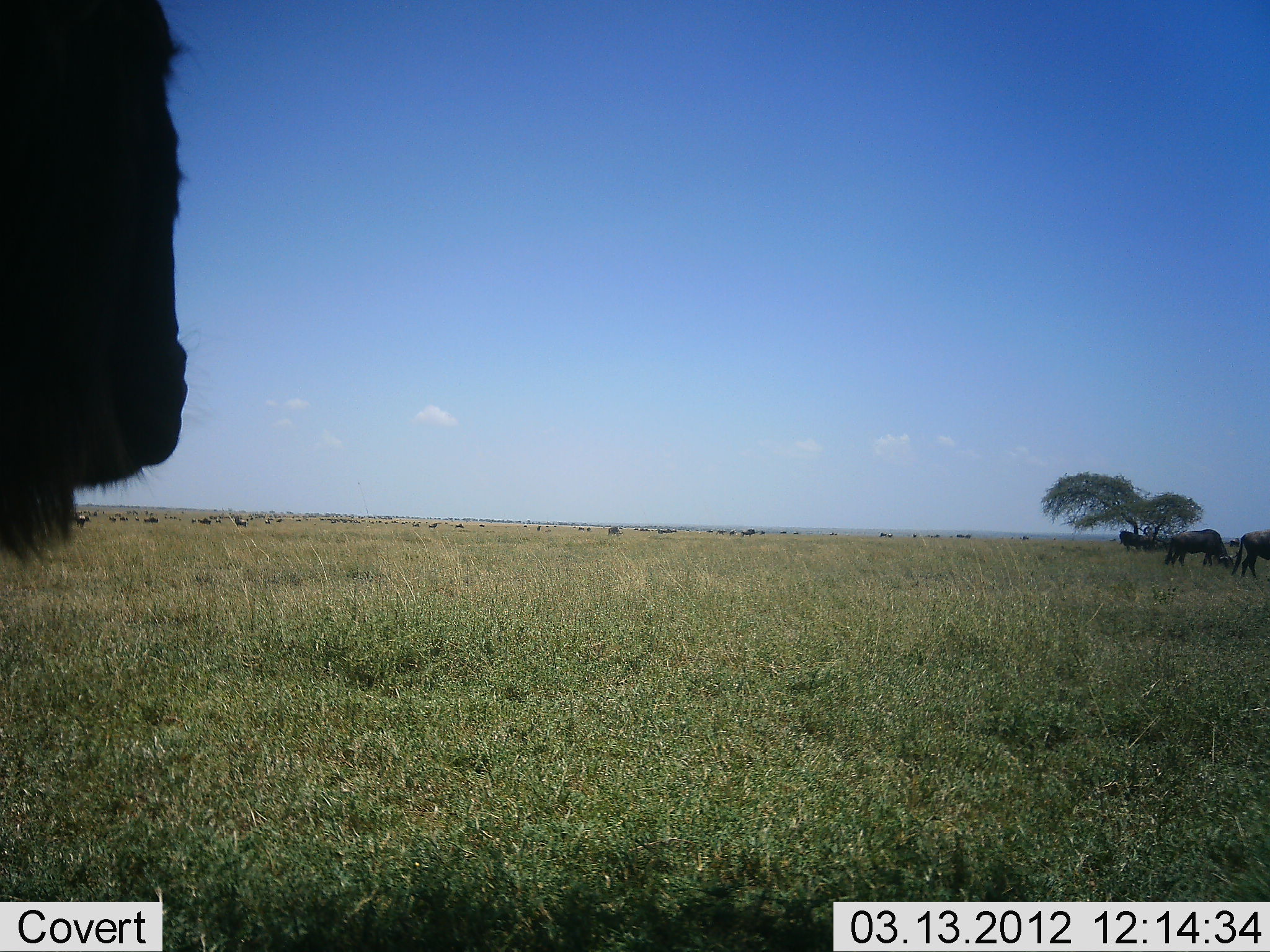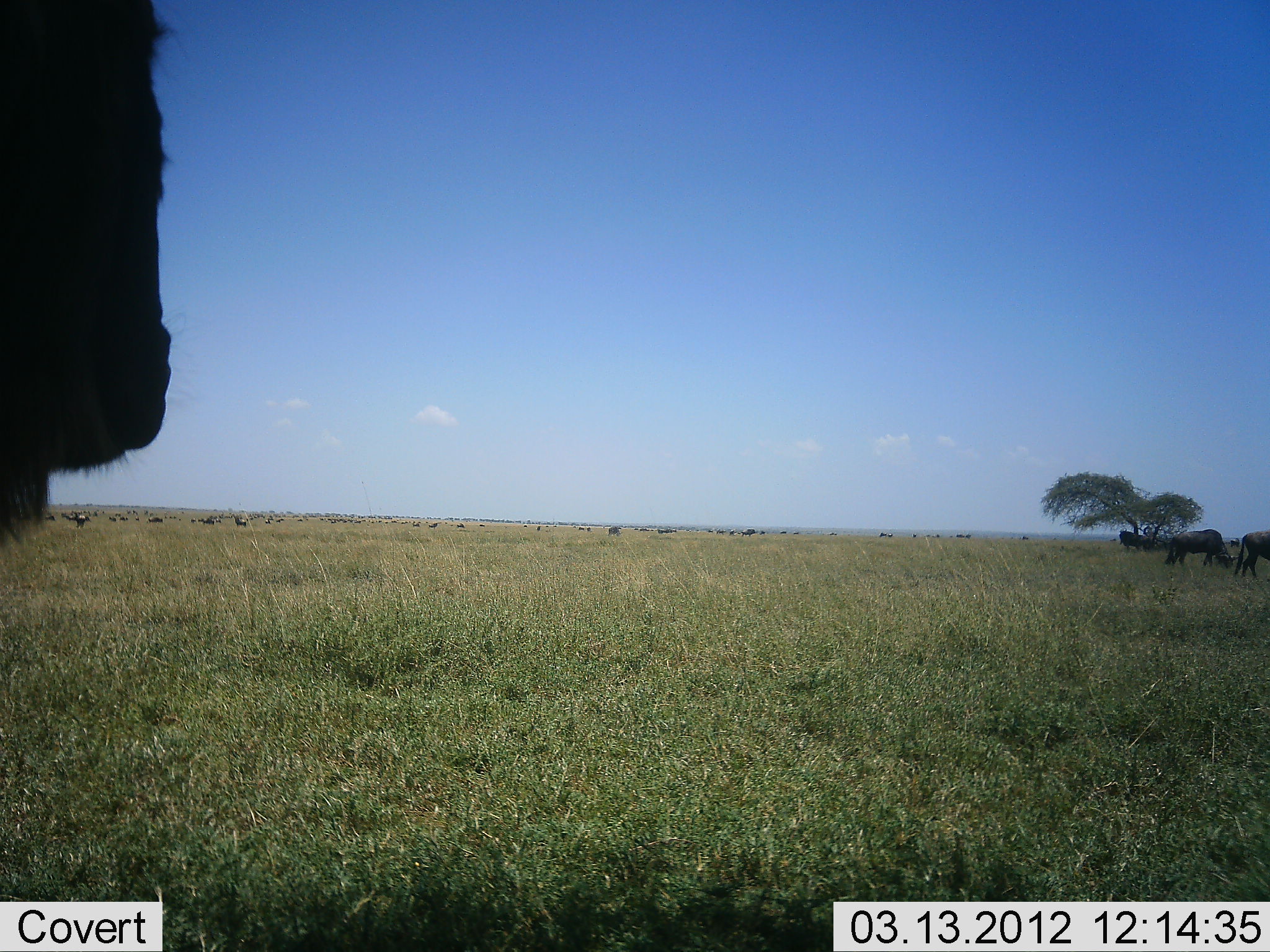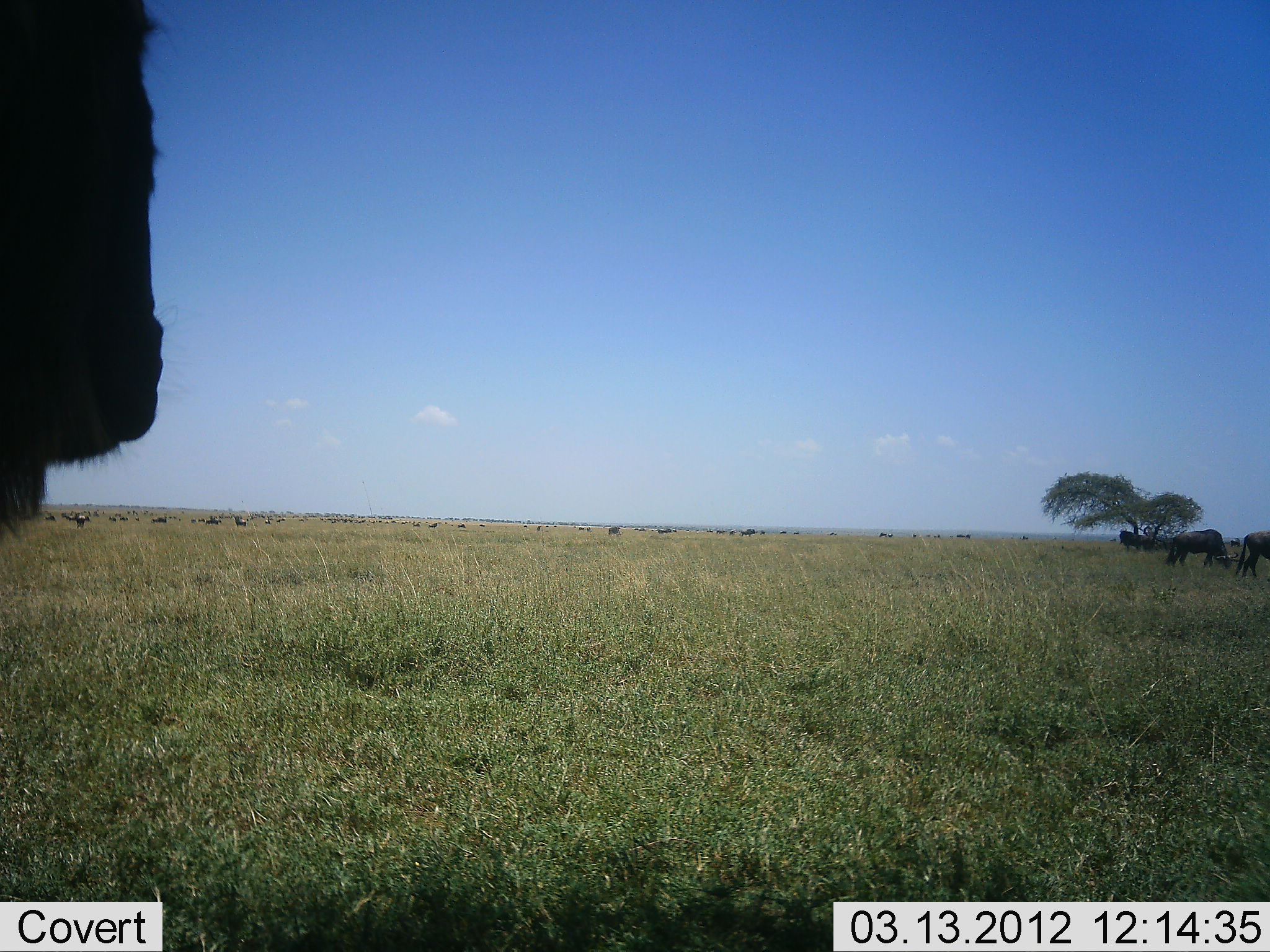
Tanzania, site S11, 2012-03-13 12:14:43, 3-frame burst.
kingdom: Animalia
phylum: Chordata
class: Mammalia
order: Artiodactyla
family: Bovidae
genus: Connochaetes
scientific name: Connochaetes taurinus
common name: blue wildebeest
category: wildebeest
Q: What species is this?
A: Wildebeest (blue wildebeest) (Connochaetes taurinus).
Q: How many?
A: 11-50.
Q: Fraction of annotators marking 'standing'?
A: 90%.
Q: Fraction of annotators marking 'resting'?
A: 0%.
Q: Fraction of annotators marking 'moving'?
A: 24%.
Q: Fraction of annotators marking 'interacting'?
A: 0%.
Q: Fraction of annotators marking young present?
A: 0%.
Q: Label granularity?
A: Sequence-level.